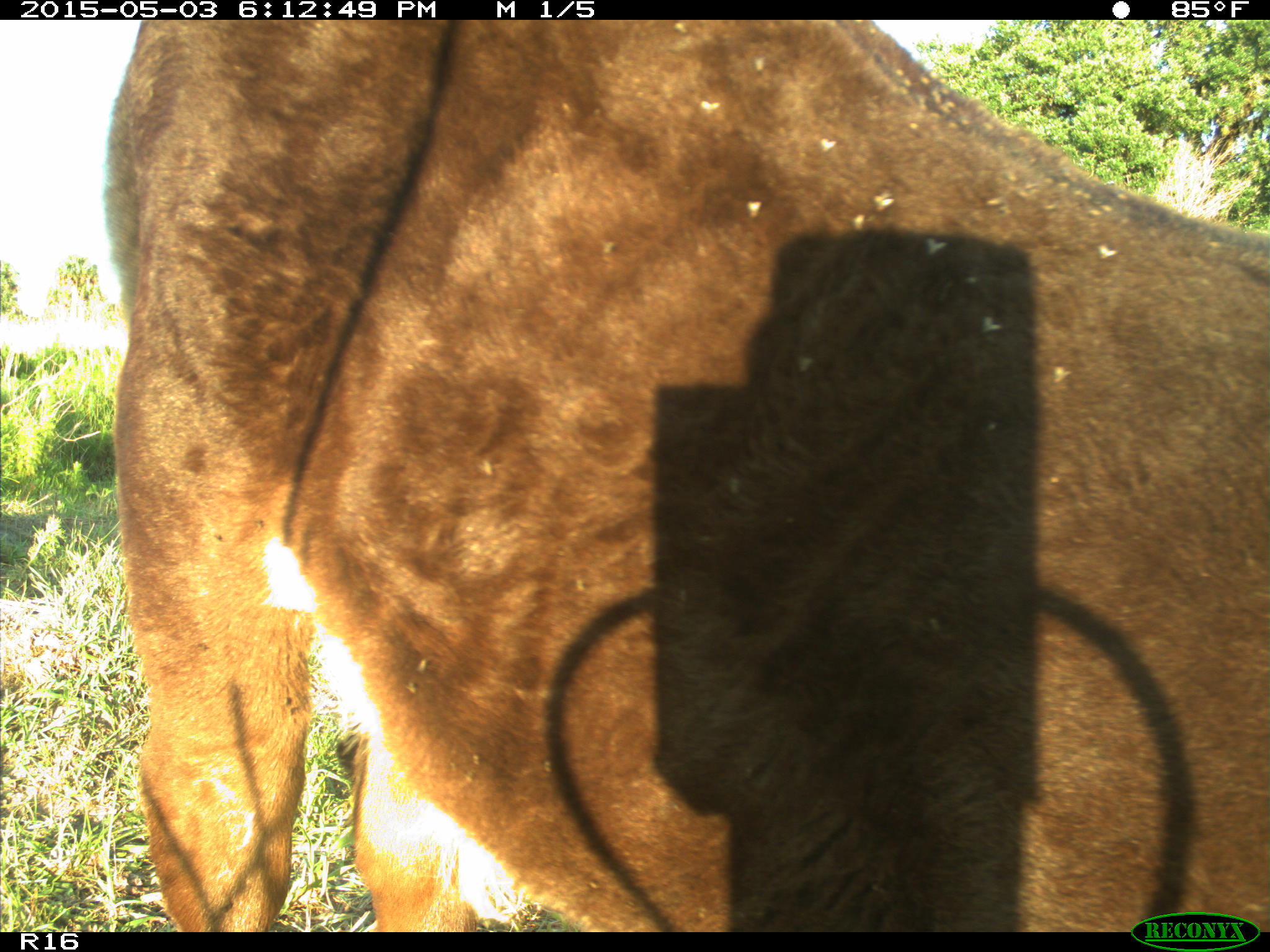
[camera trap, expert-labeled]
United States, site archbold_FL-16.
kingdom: Animalia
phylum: Chordata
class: Mammalia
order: Artiodactyla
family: Bovidae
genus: Bos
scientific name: Bos taurus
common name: domestic cow